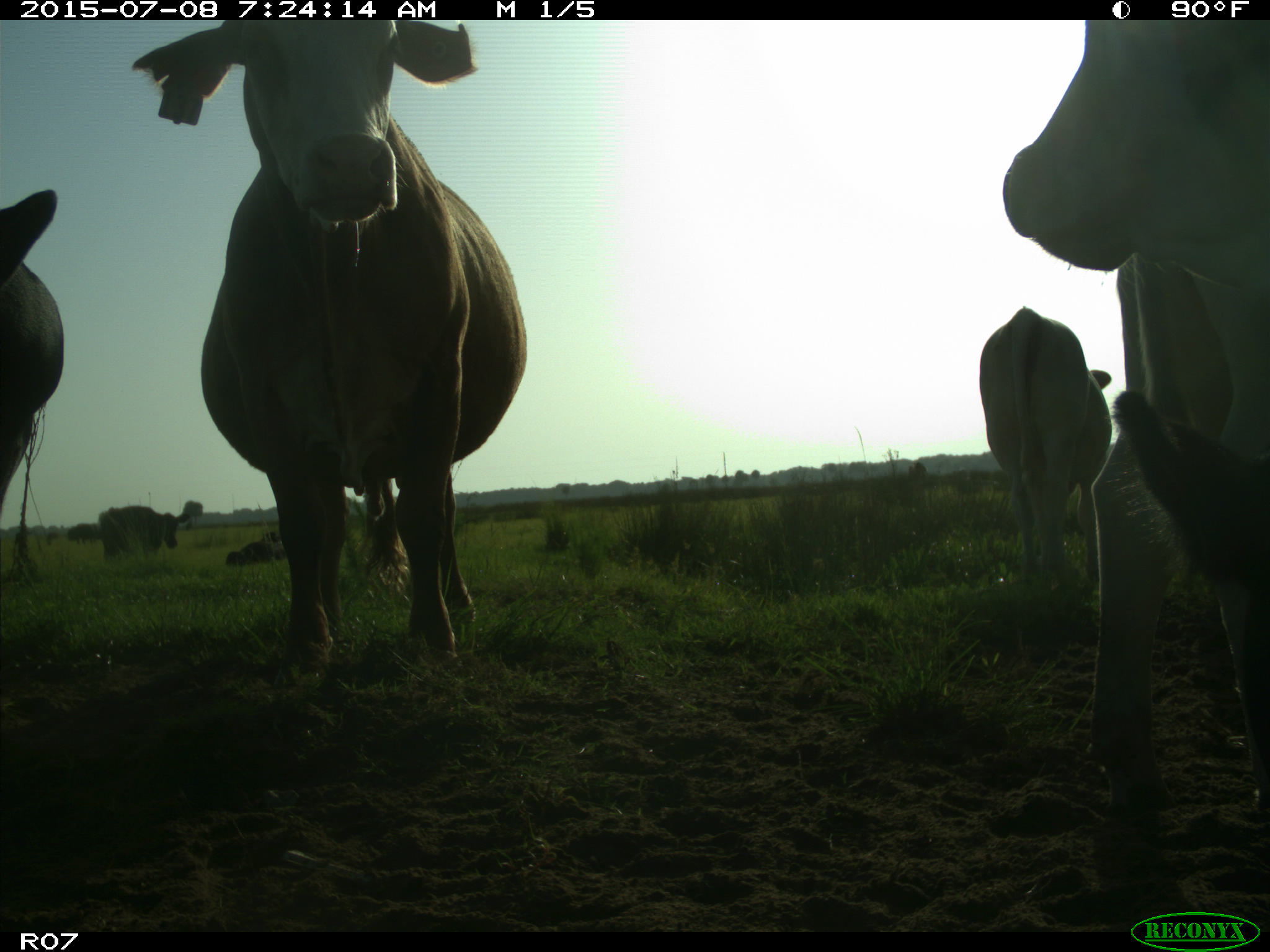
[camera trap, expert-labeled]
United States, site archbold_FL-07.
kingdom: Animalia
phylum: Chordata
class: Mammalia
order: Artiodactyla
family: Bovidae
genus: Bos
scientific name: Bos taurus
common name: domestic cow